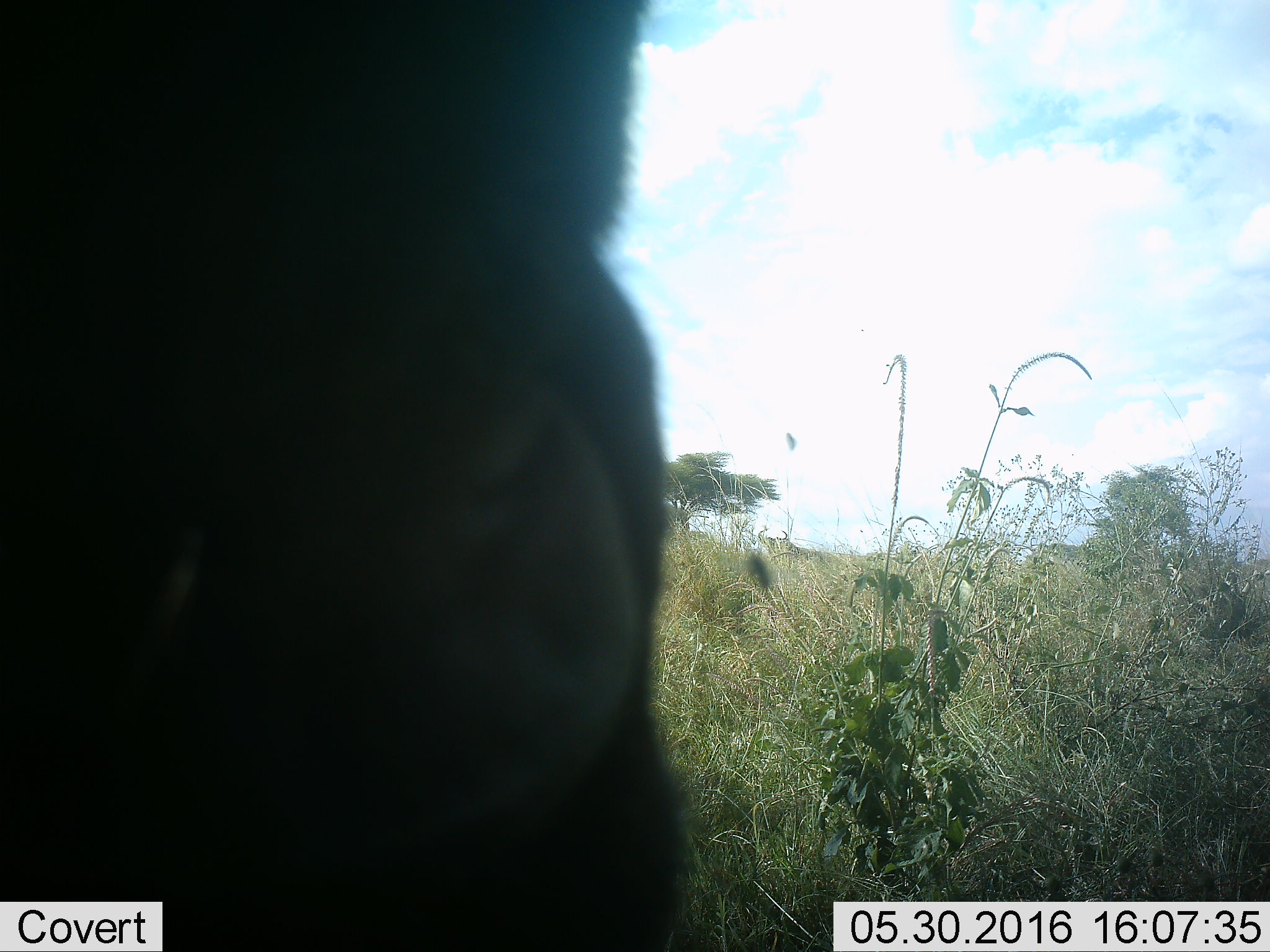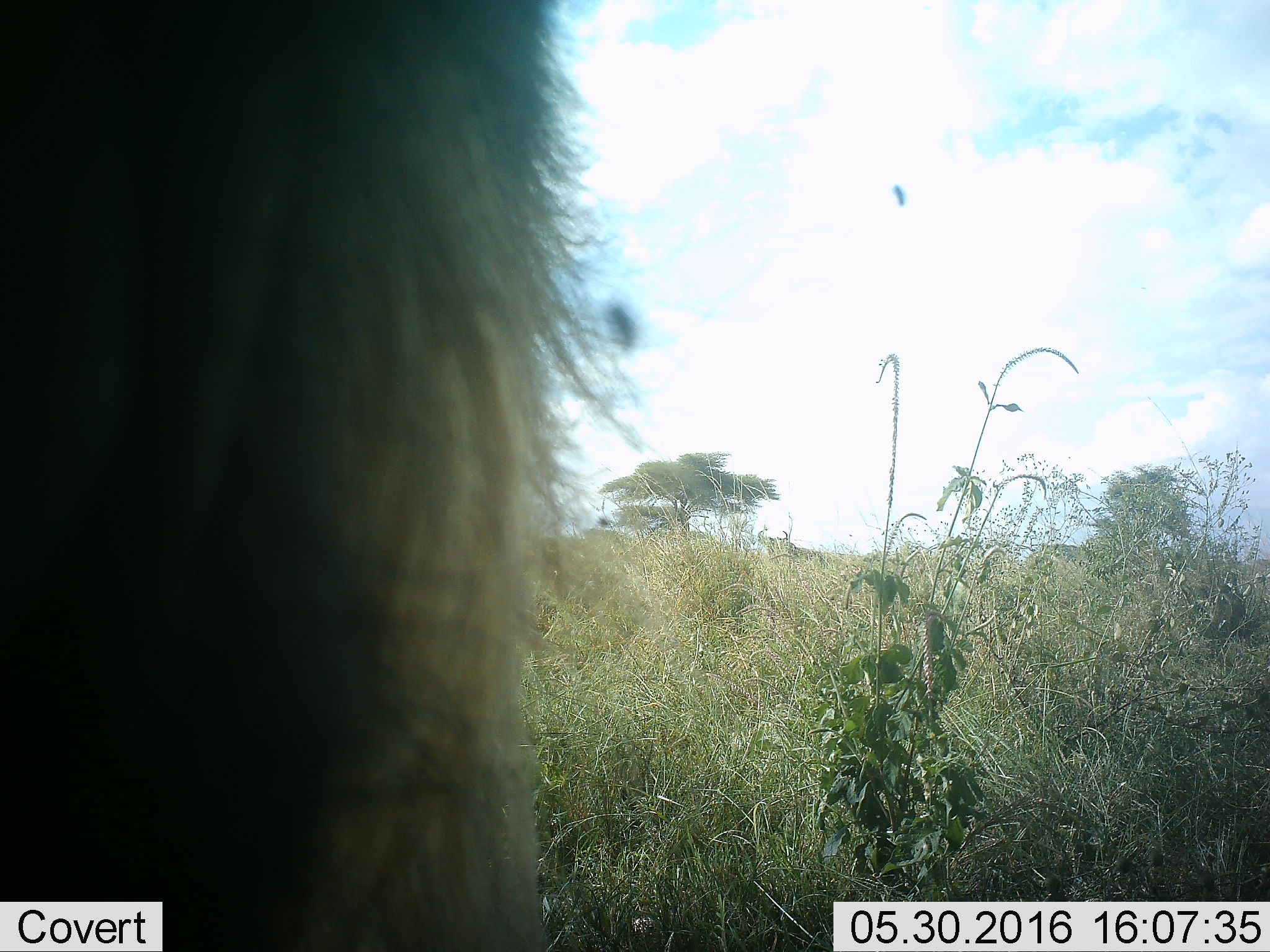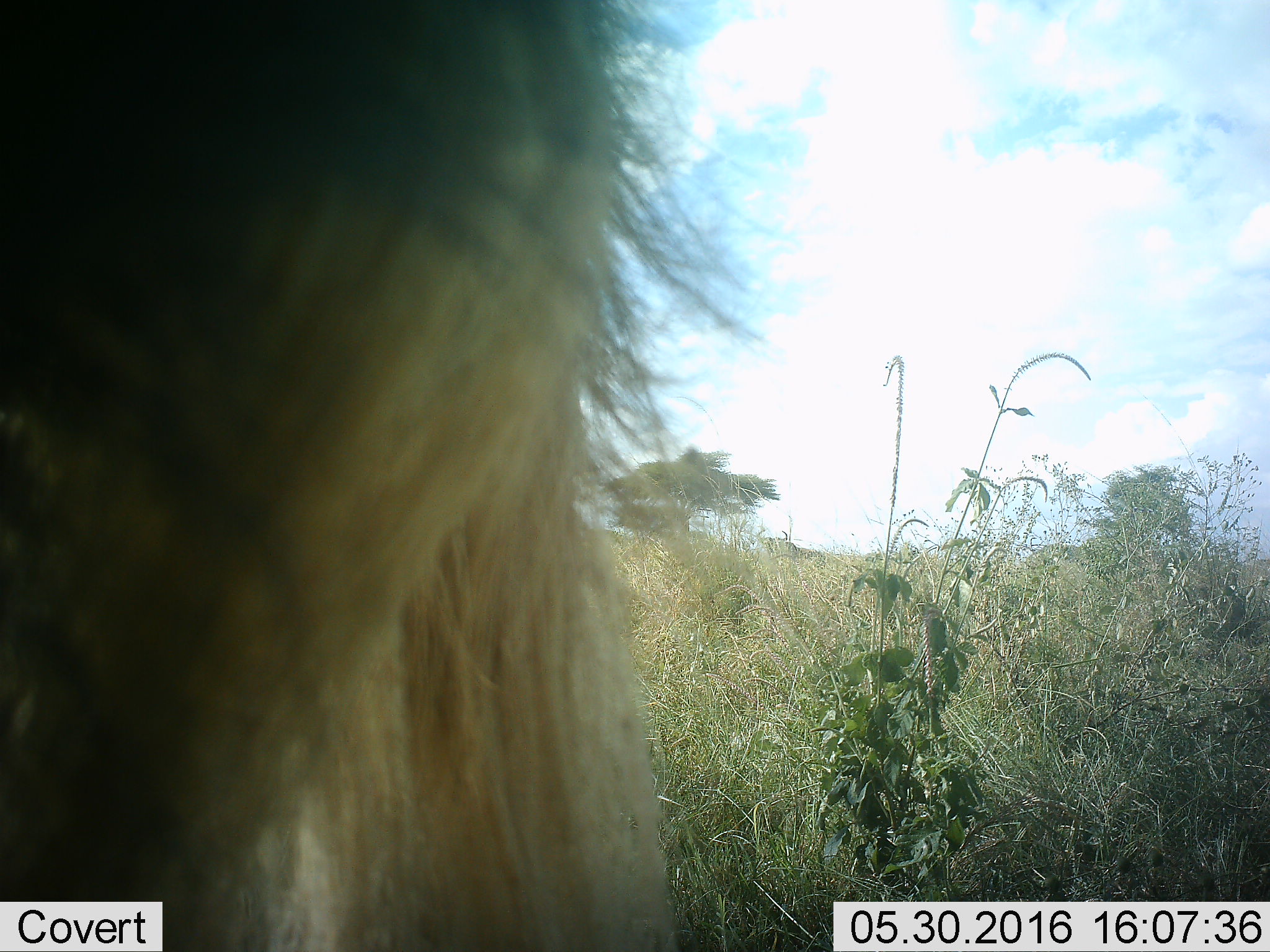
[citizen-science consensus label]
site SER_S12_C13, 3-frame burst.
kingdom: Animalia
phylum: Chordata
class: Mammalia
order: Artiodactyla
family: Bovidae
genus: Connochaetes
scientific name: Connochaetes taurinus taurinus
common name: blue wildebeest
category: wildebeestblue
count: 2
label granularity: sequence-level